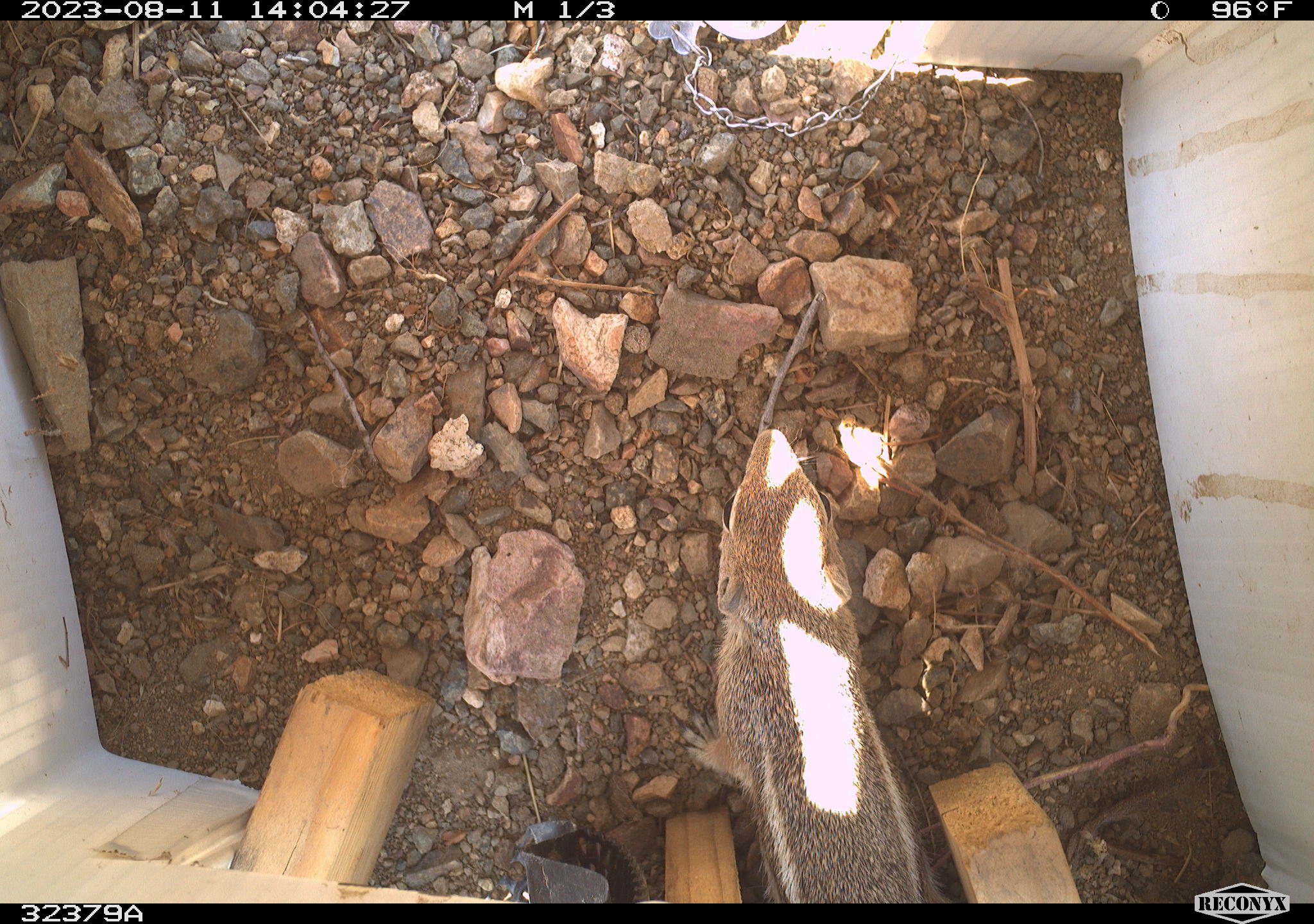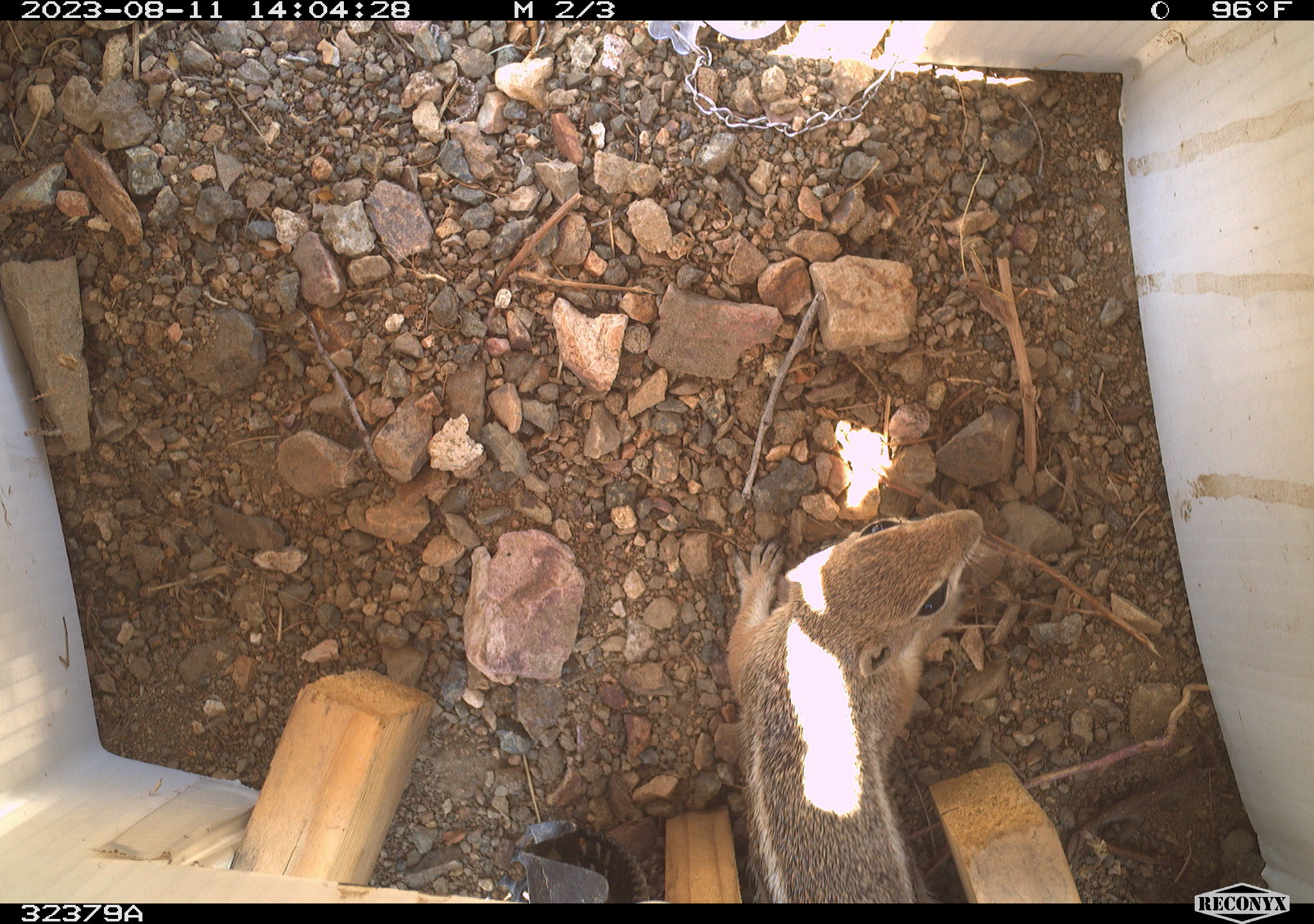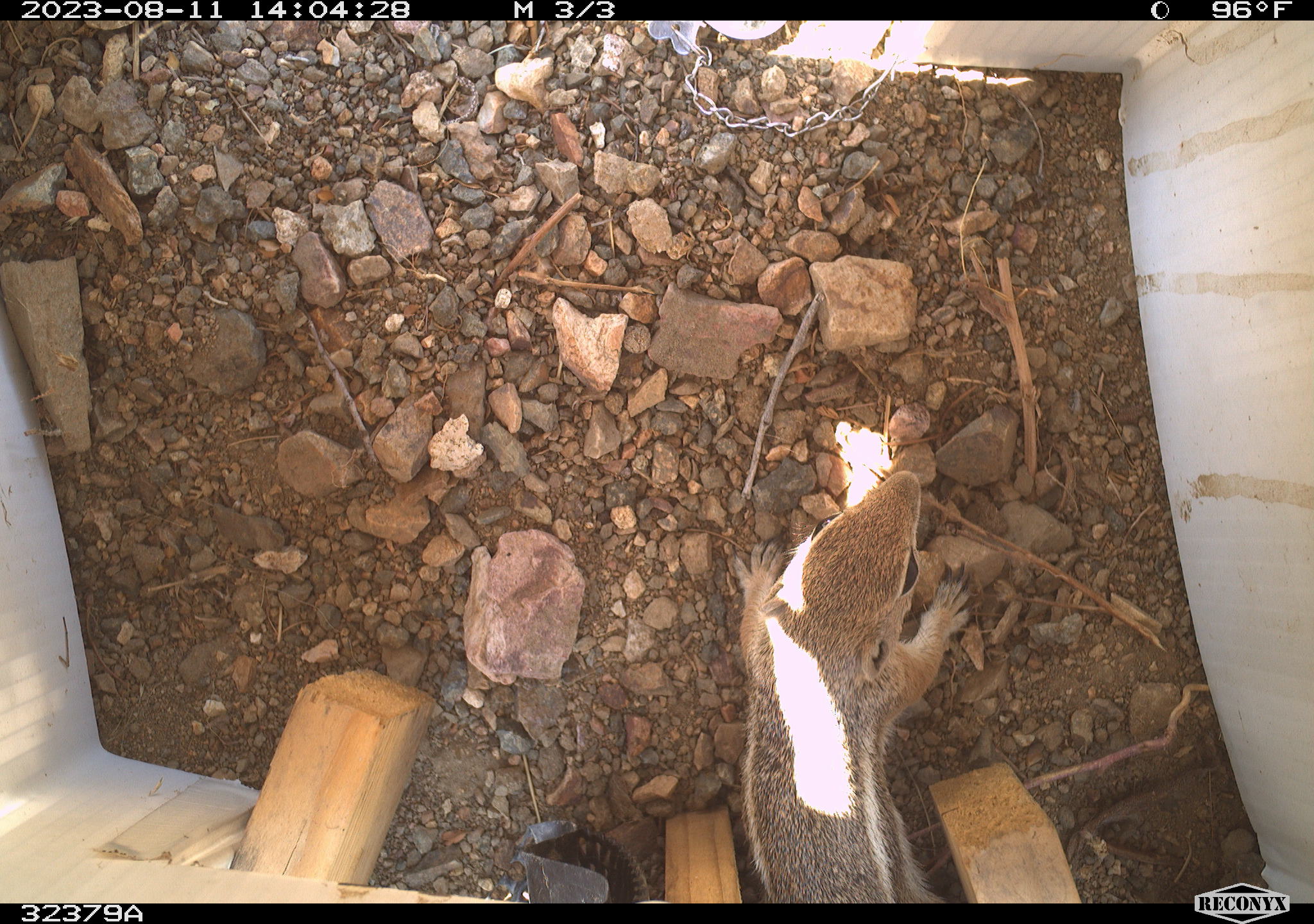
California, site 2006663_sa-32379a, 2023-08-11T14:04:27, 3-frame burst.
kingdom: Animalia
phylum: Chordata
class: Mammalia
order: Rodentia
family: Sciuridae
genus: Ammospermophilus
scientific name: Ammospermophilus leucurus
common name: white-tailed antelope squirrel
White-tailed antelope squirrel (Ammospermophilus leucurus).